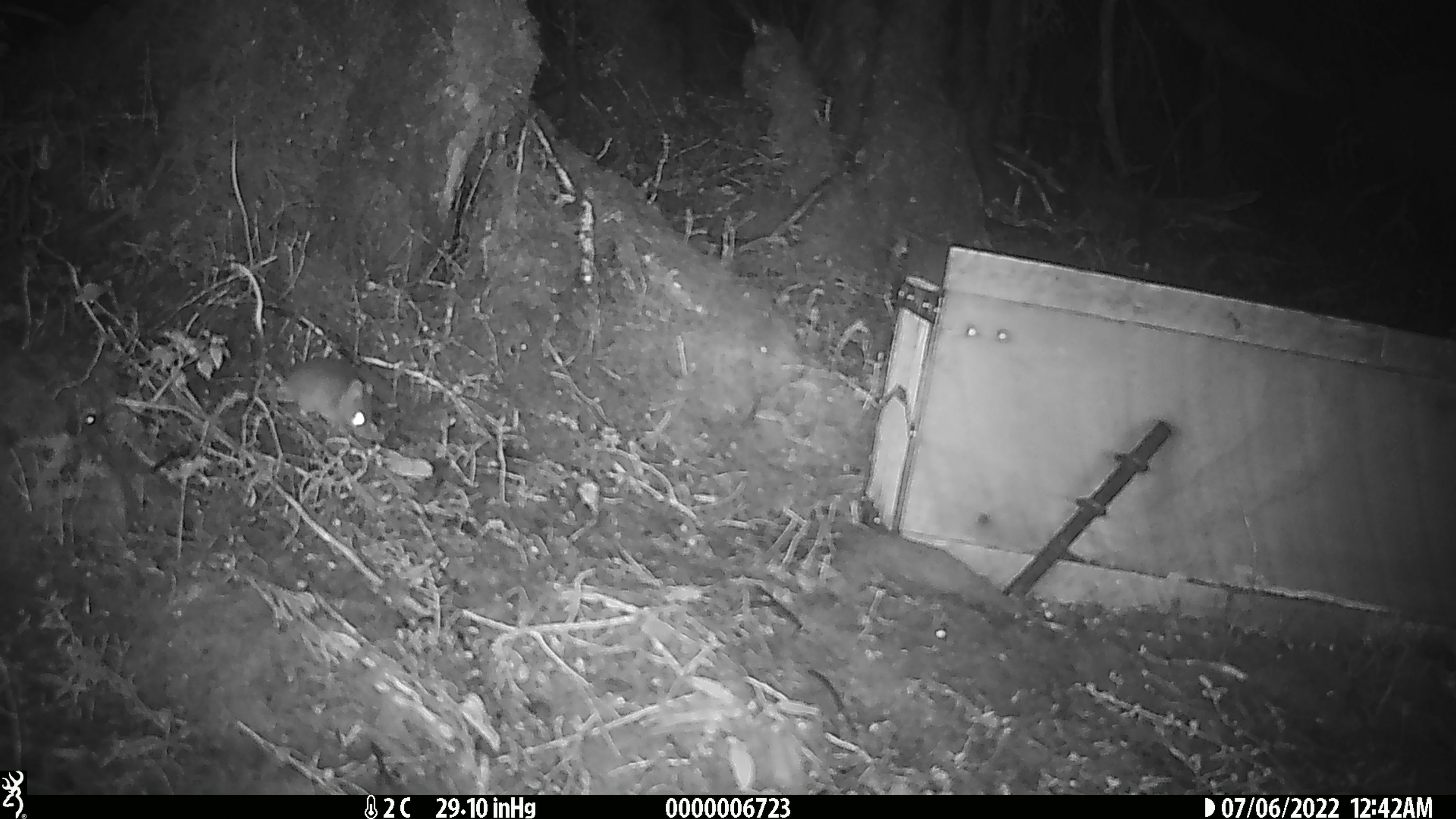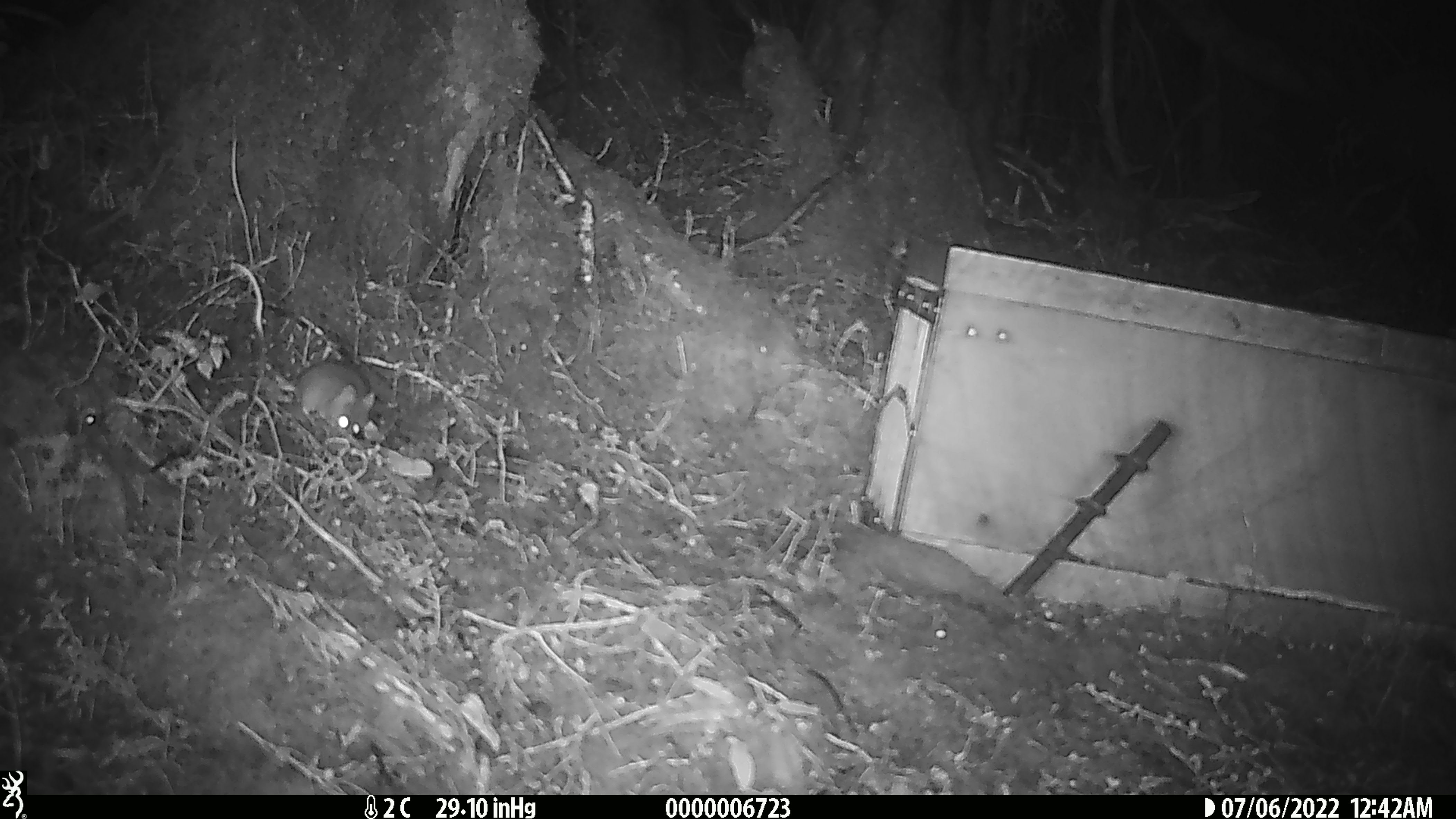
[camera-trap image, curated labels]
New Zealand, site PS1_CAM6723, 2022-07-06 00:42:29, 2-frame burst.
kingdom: Animalia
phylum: Chordata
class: Mammalia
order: Rodentia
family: Muridae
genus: Mus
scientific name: Mus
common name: mouse